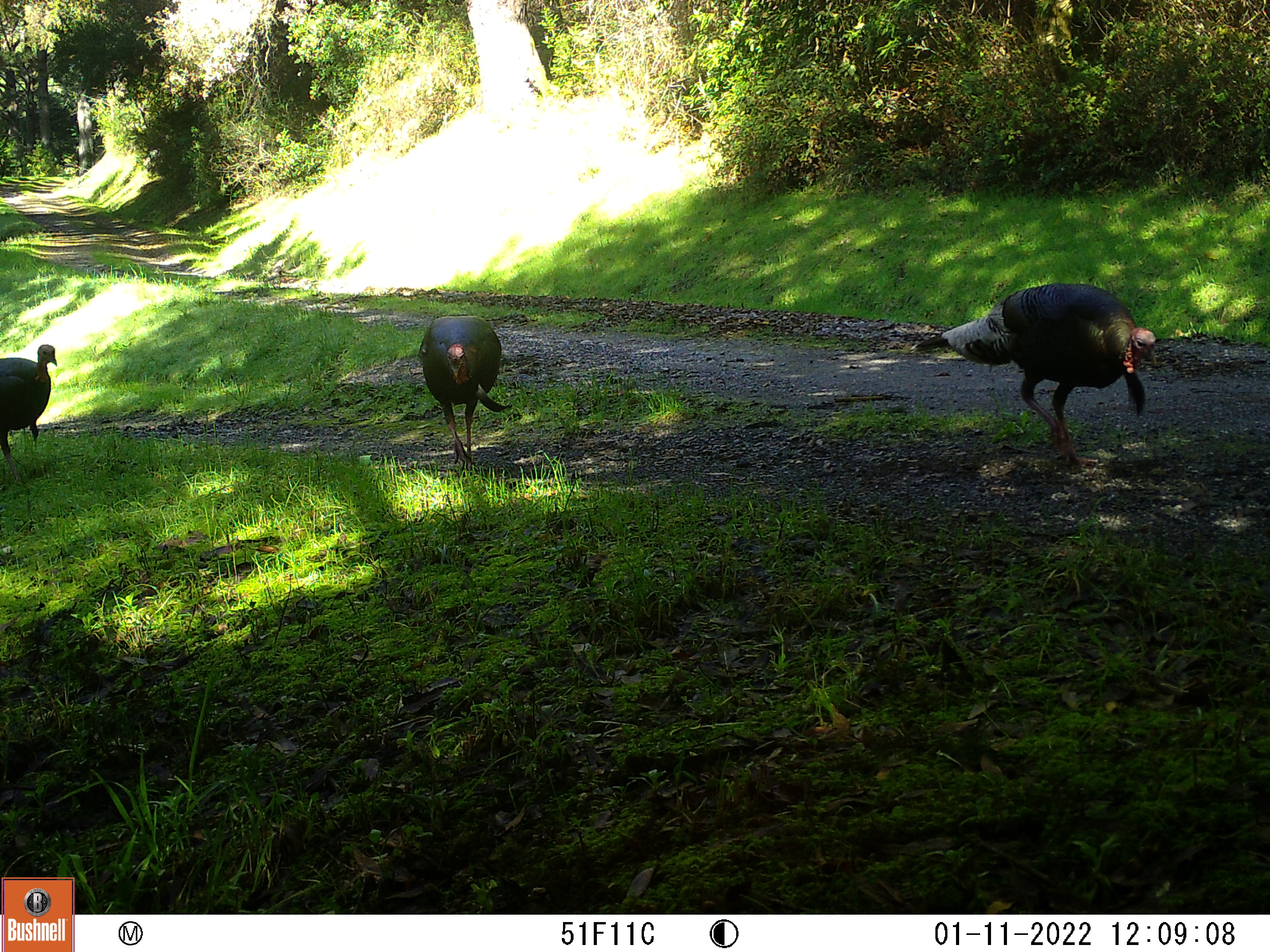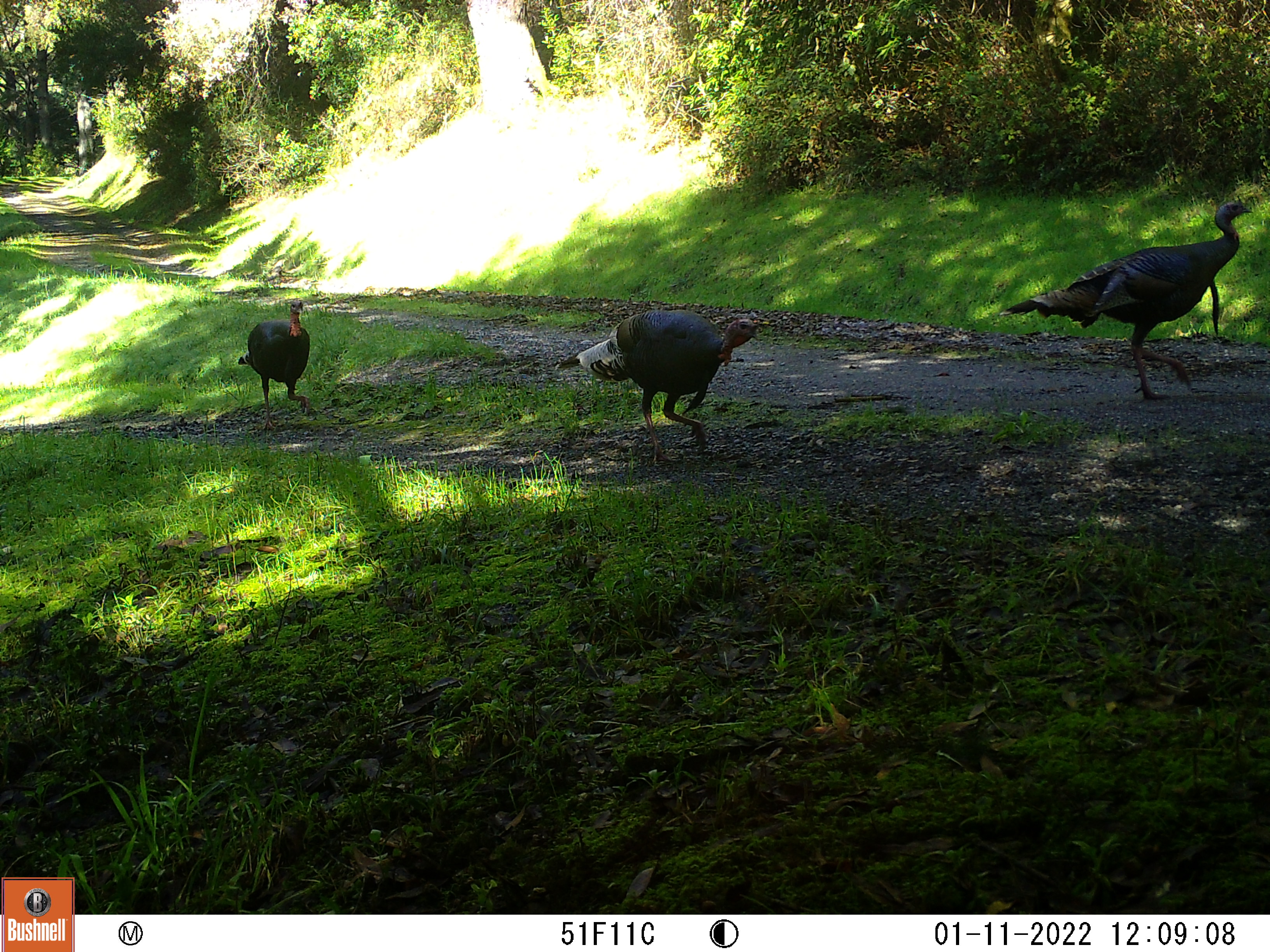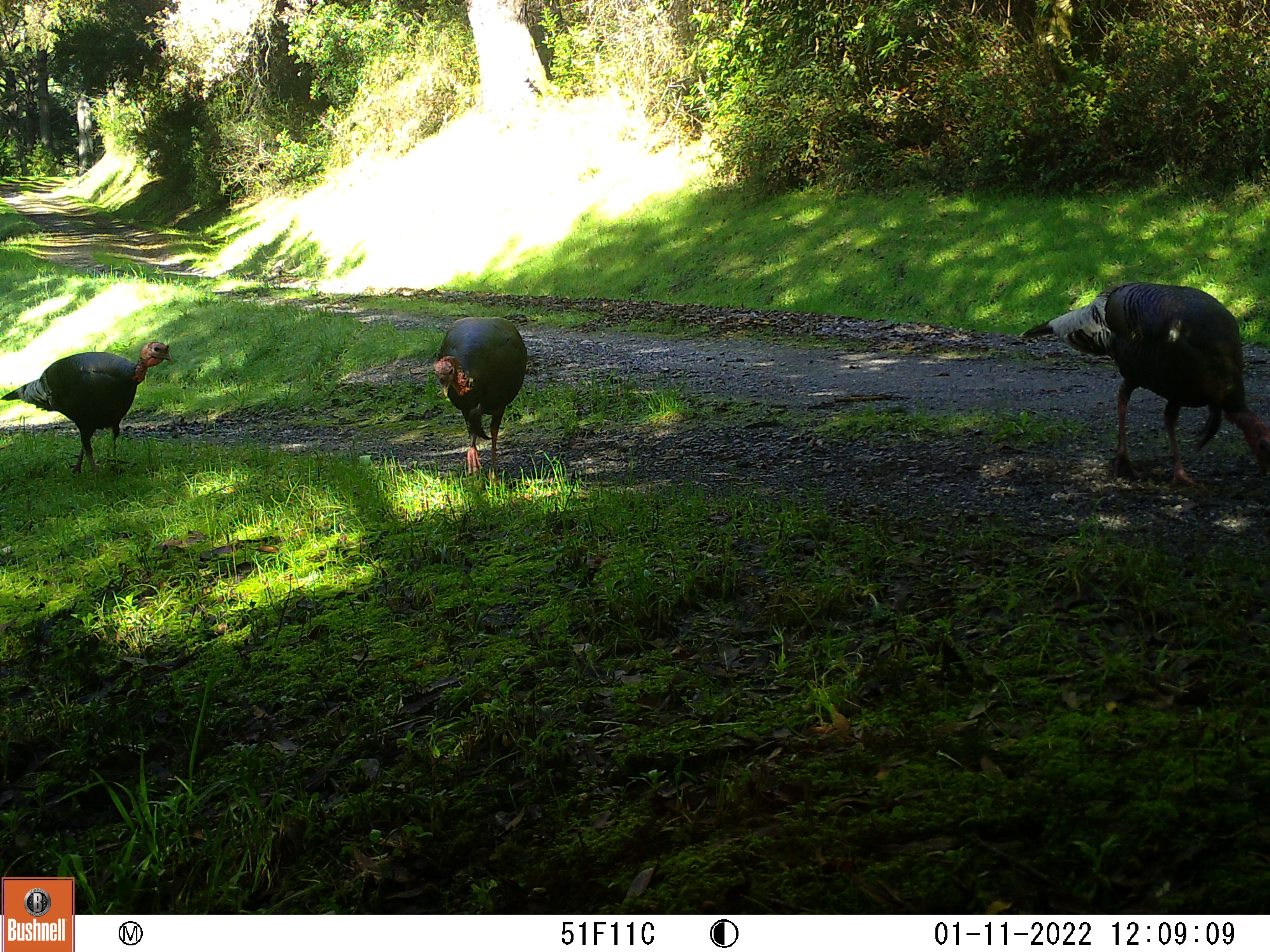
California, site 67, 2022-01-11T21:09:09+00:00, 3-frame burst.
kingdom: Animalia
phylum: Chordata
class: Aves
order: Galliformes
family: Phasianidae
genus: Meleagris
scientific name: Meleagris gallopavo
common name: turkey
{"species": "turkey (Meleagris gallopavo)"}